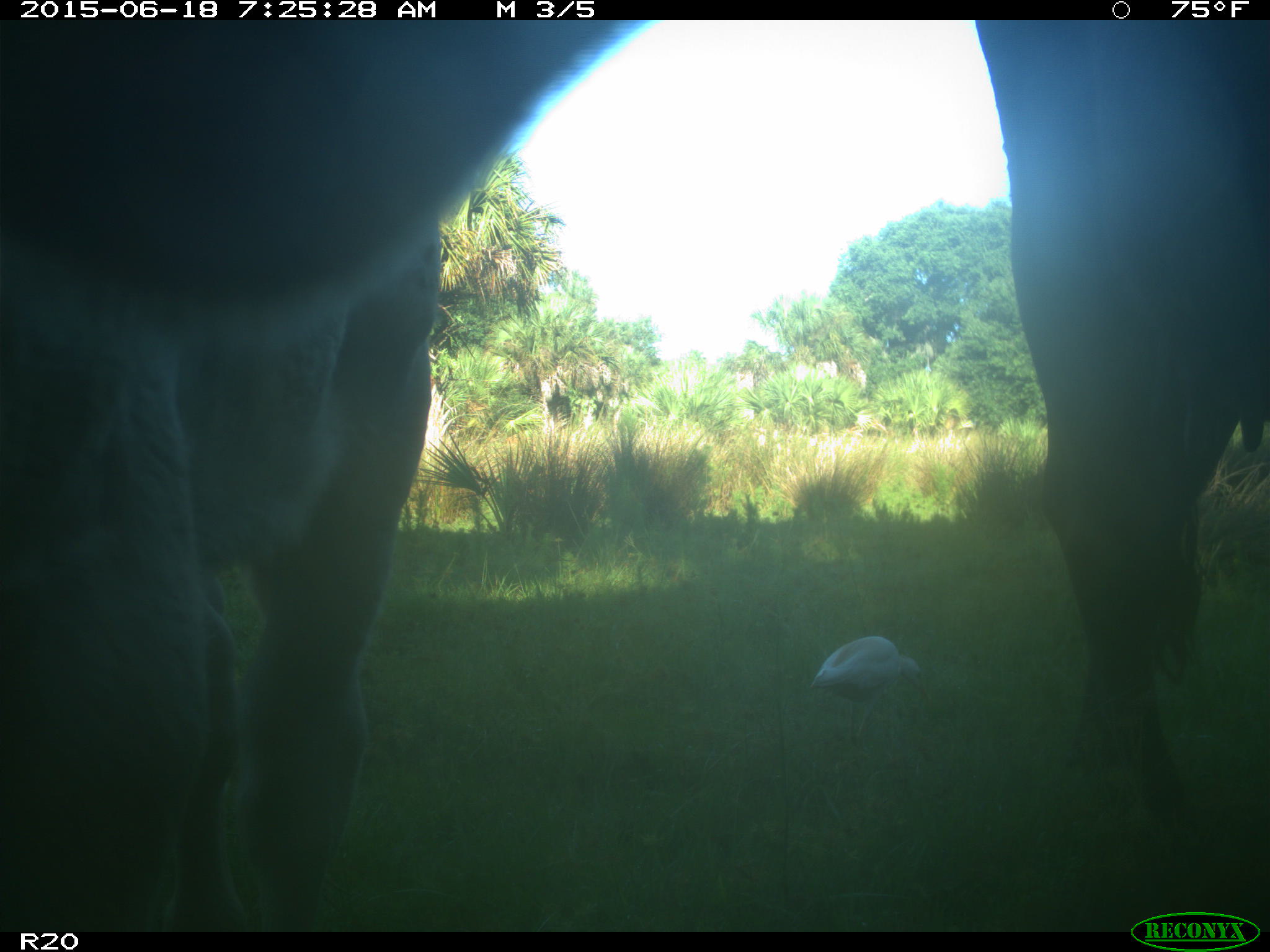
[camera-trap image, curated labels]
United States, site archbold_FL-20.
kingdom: Animalia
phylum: Chordata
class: Mammalia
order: Artiodactyla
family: Bovidae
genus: Bos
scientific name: Bos taurus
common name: domestic cow